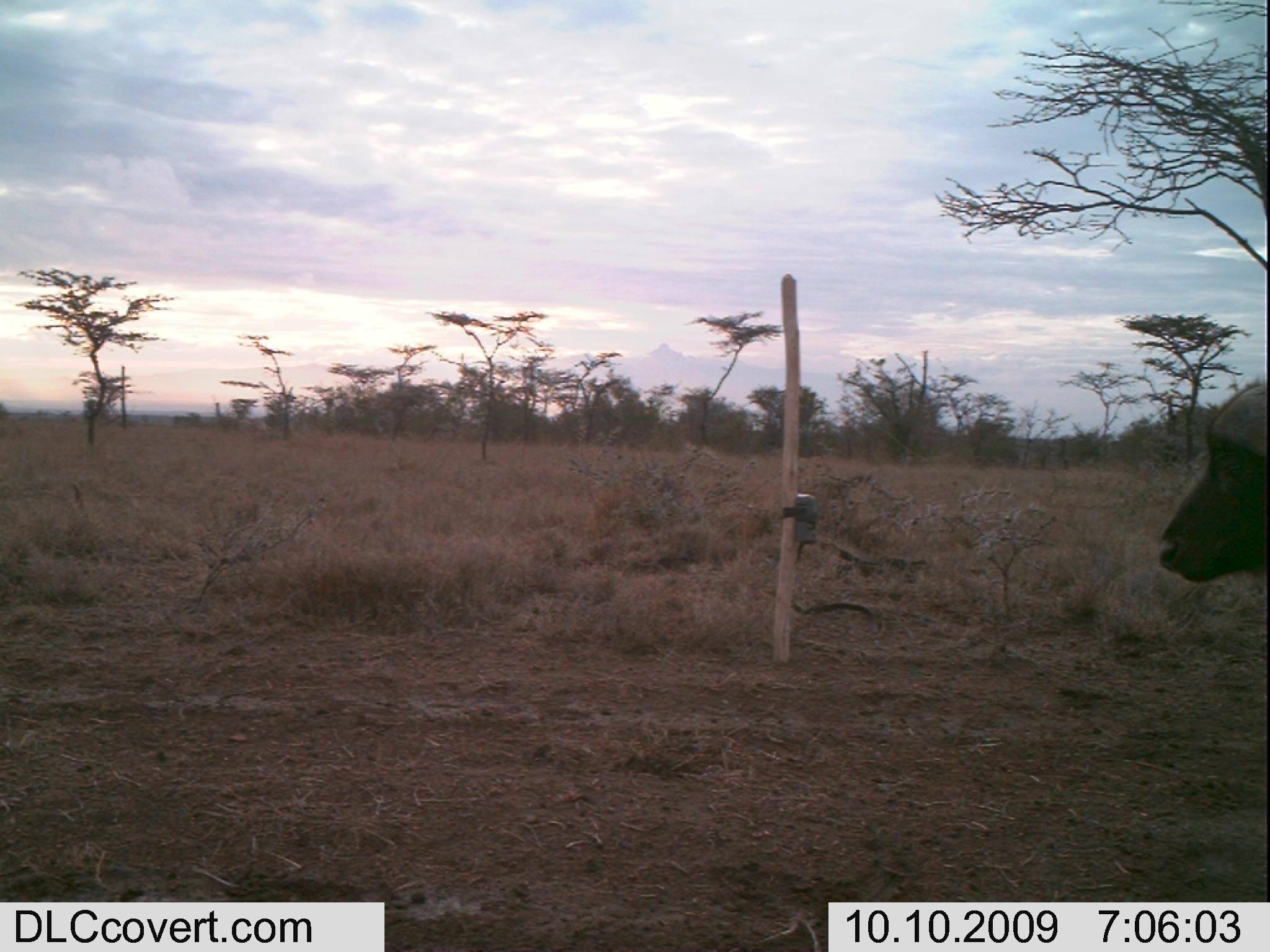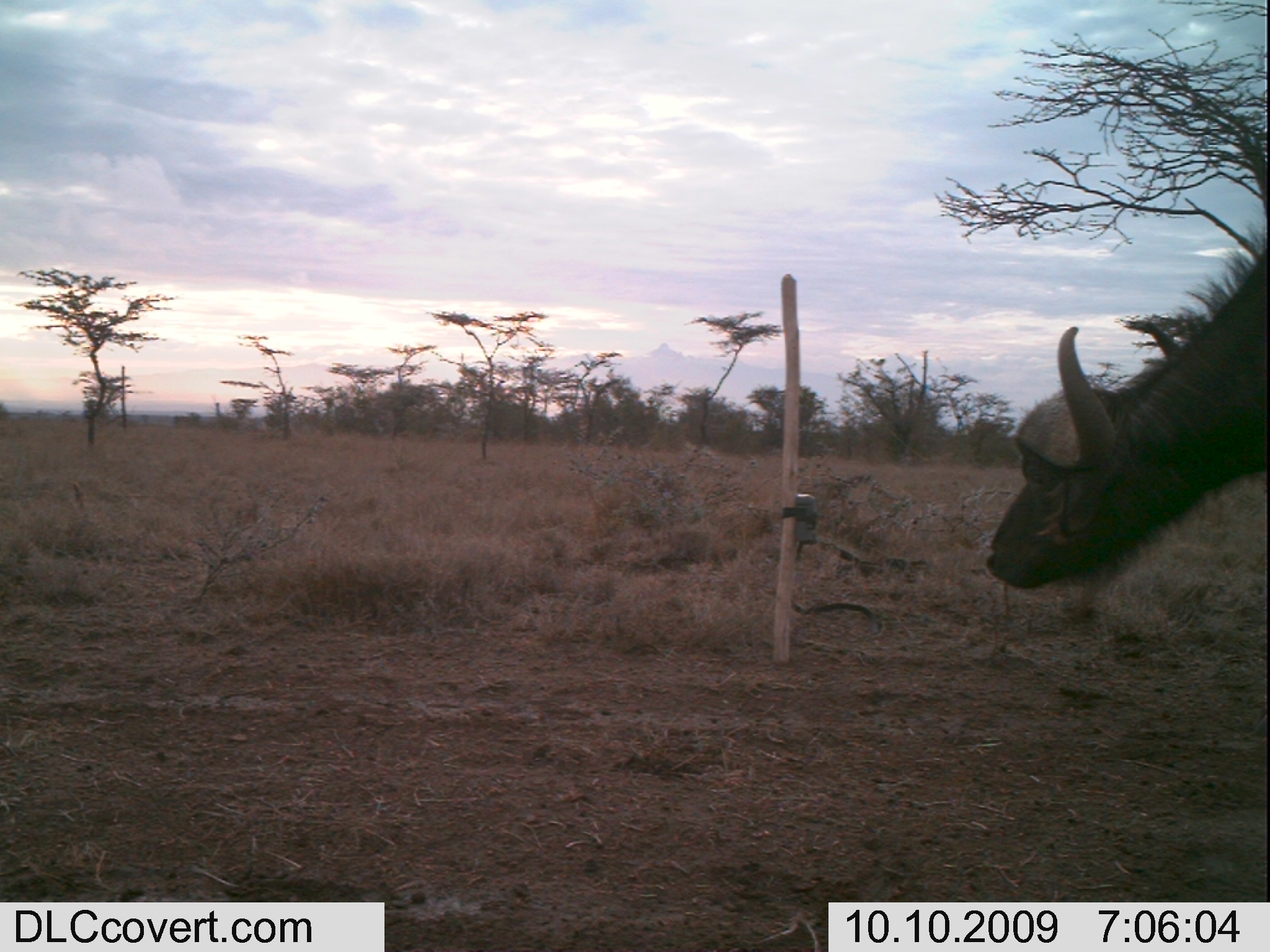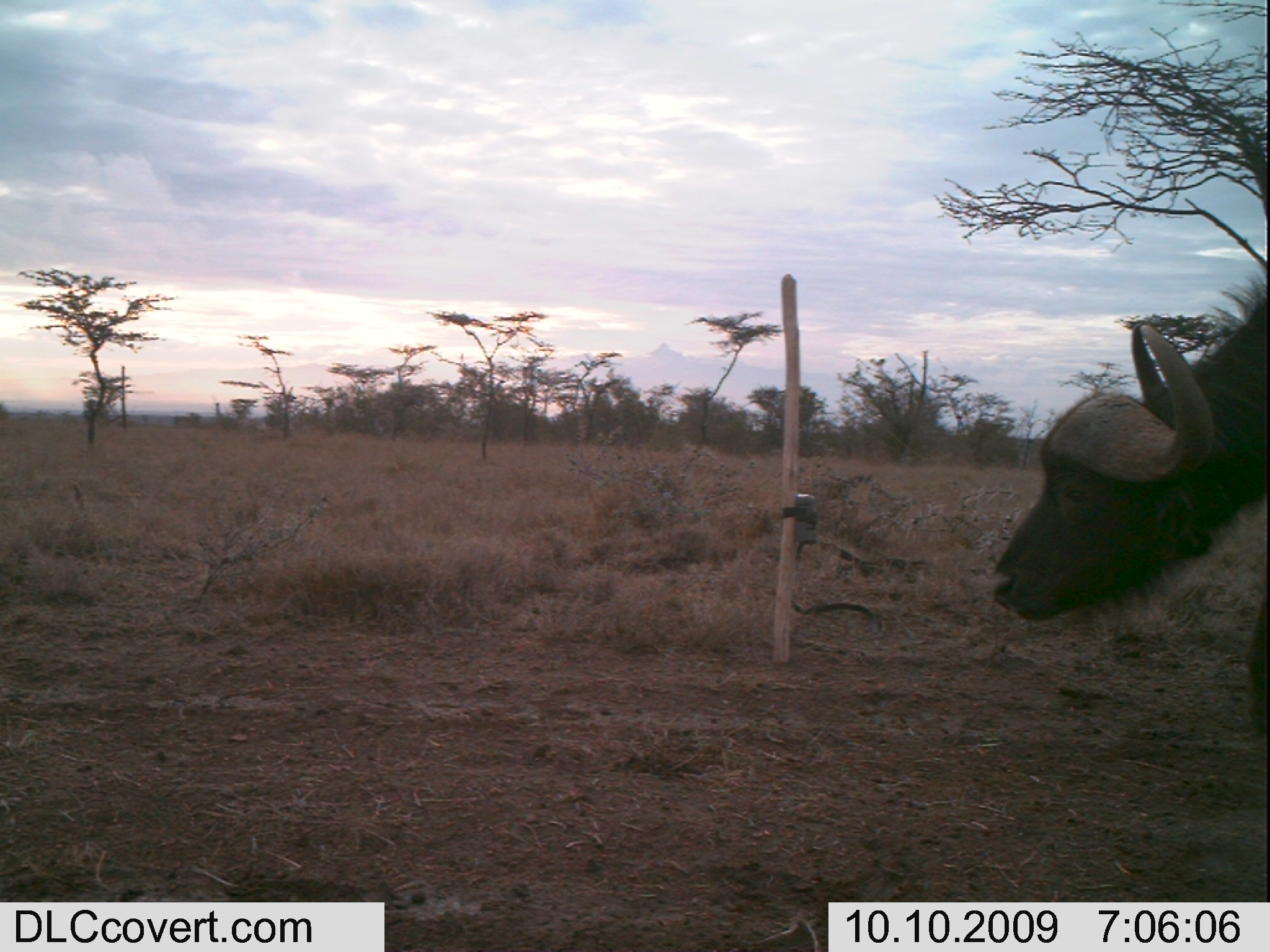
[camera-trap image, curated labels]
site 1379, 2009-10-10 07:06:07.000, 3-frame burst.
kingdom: Animalia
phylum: Chordata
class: Mammalia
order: Artiodactyla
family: Bovidae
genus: Syncerus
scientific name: Syncerus caffer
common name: african buffalo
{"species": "Syncerus caffer (african buffalo)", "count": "1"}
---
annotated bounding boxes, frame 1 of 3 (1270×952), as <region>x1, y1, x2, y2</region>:
syncerus caffer: <region>1149, 378, 1270, 585</region>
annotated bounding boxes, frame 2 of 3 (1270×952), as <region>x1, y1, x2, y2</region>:
syncerus caffer: <region>980, 220, 1270, 593</region>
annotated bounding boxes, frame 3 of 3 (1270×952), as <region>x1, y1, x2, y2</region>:
syncerus caffer: <region>985, 244, 1270, 741</region>